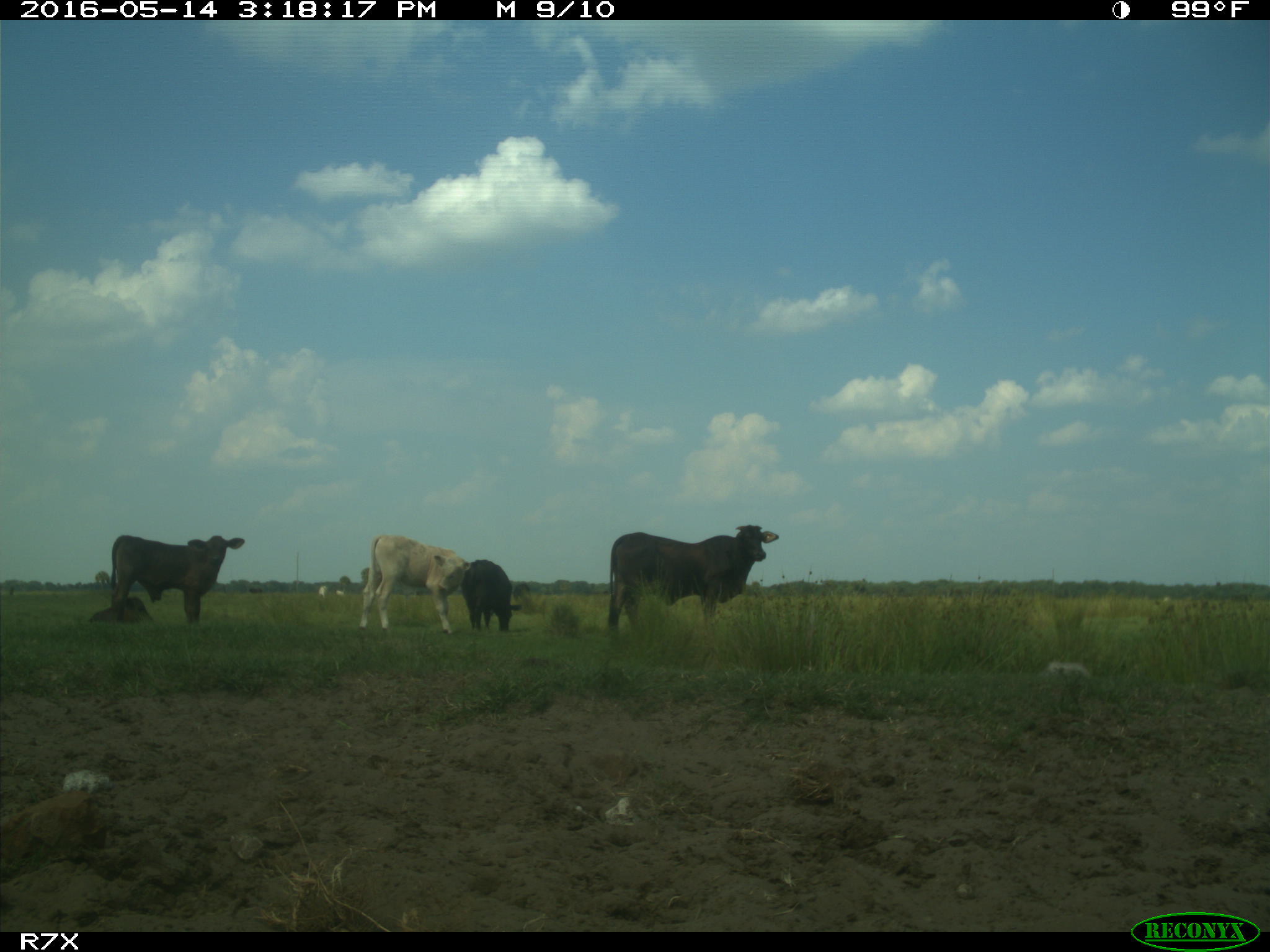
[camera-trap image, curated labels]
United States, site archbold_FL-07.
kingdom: Animalia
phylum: Chordata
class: Mammalia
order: Artiodactyla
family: Bovidae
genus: Bos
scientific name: Bos taurus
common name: domestic cow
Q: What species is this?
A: Bos taurus (domestic cow).